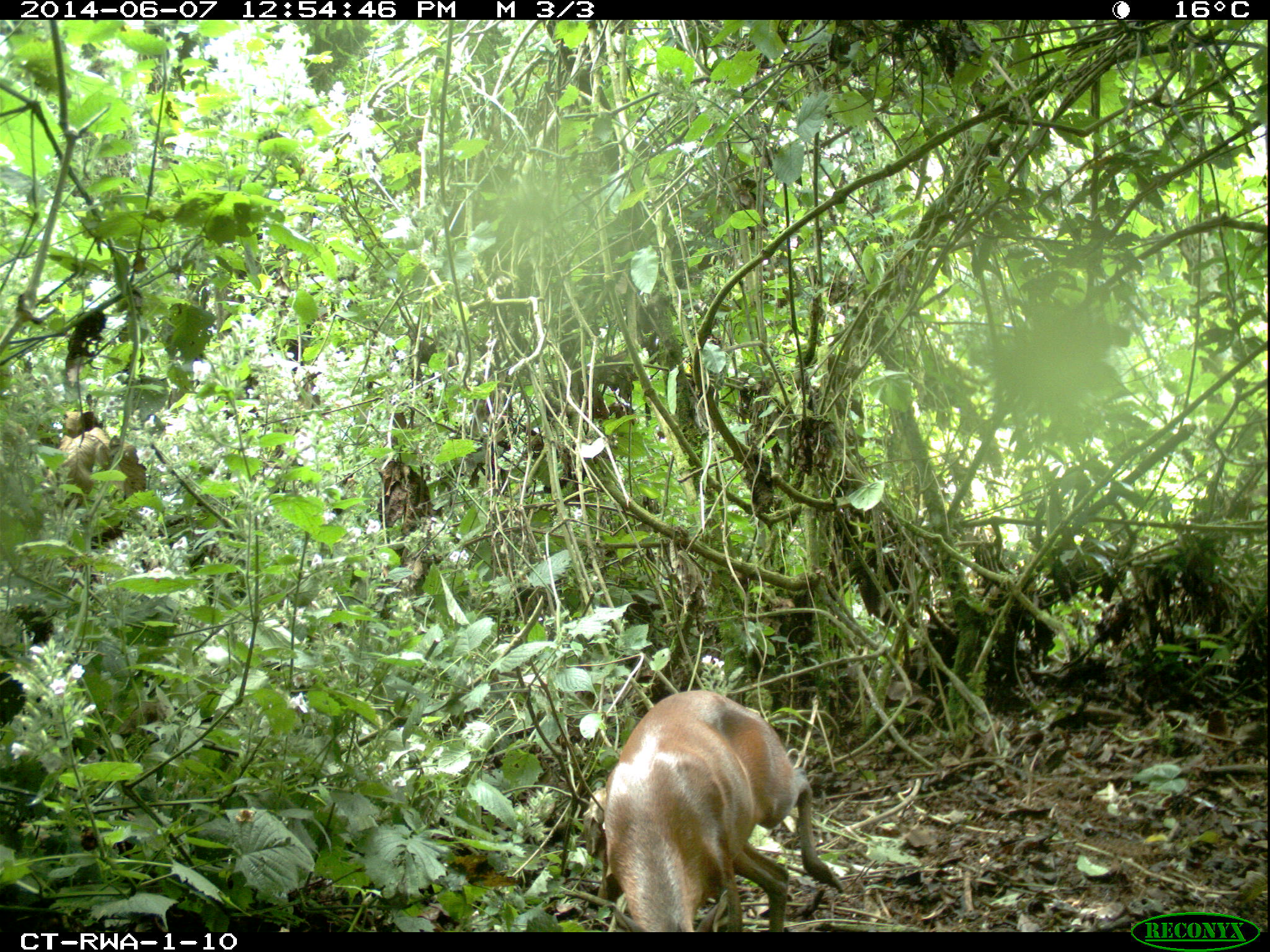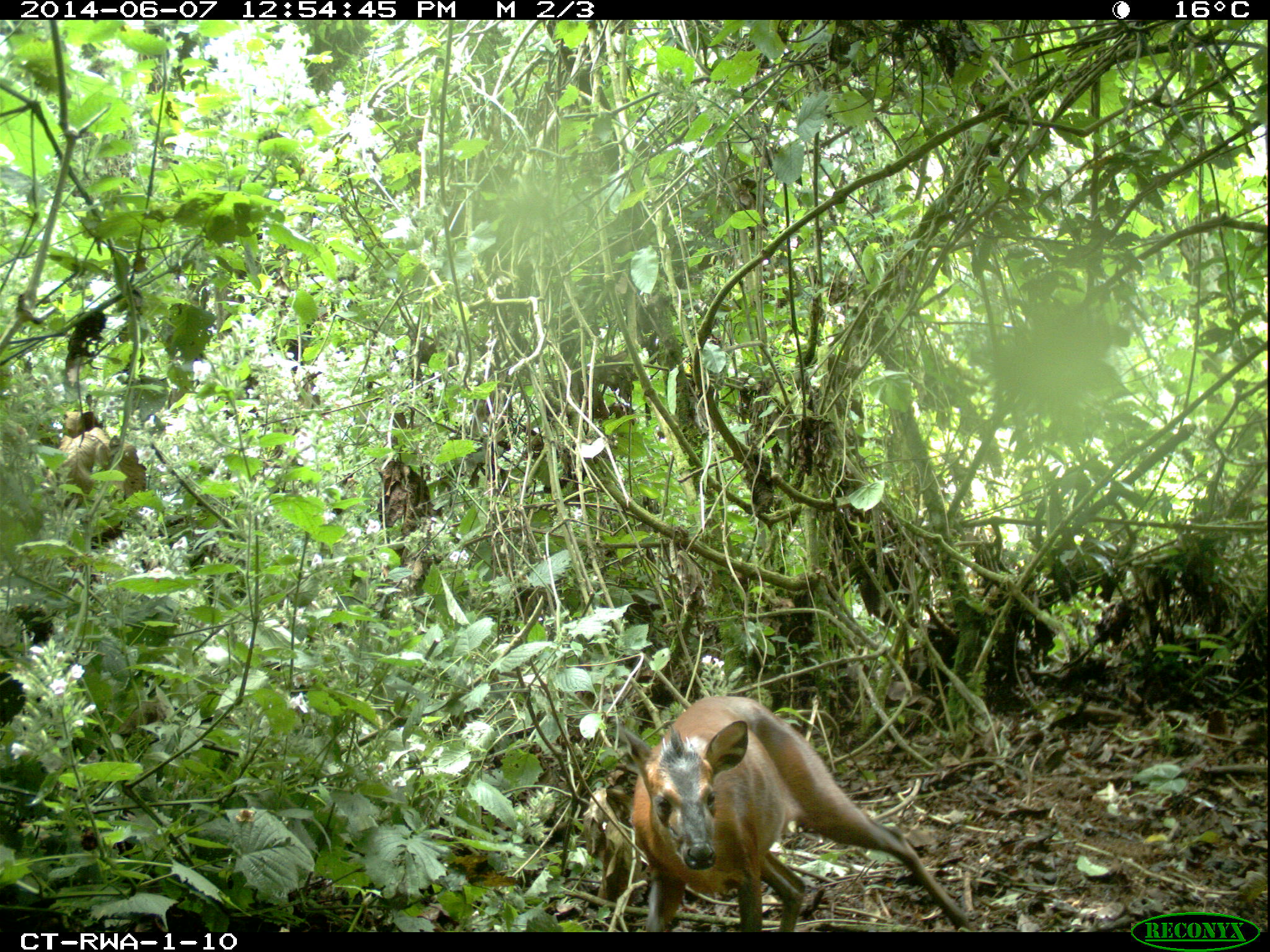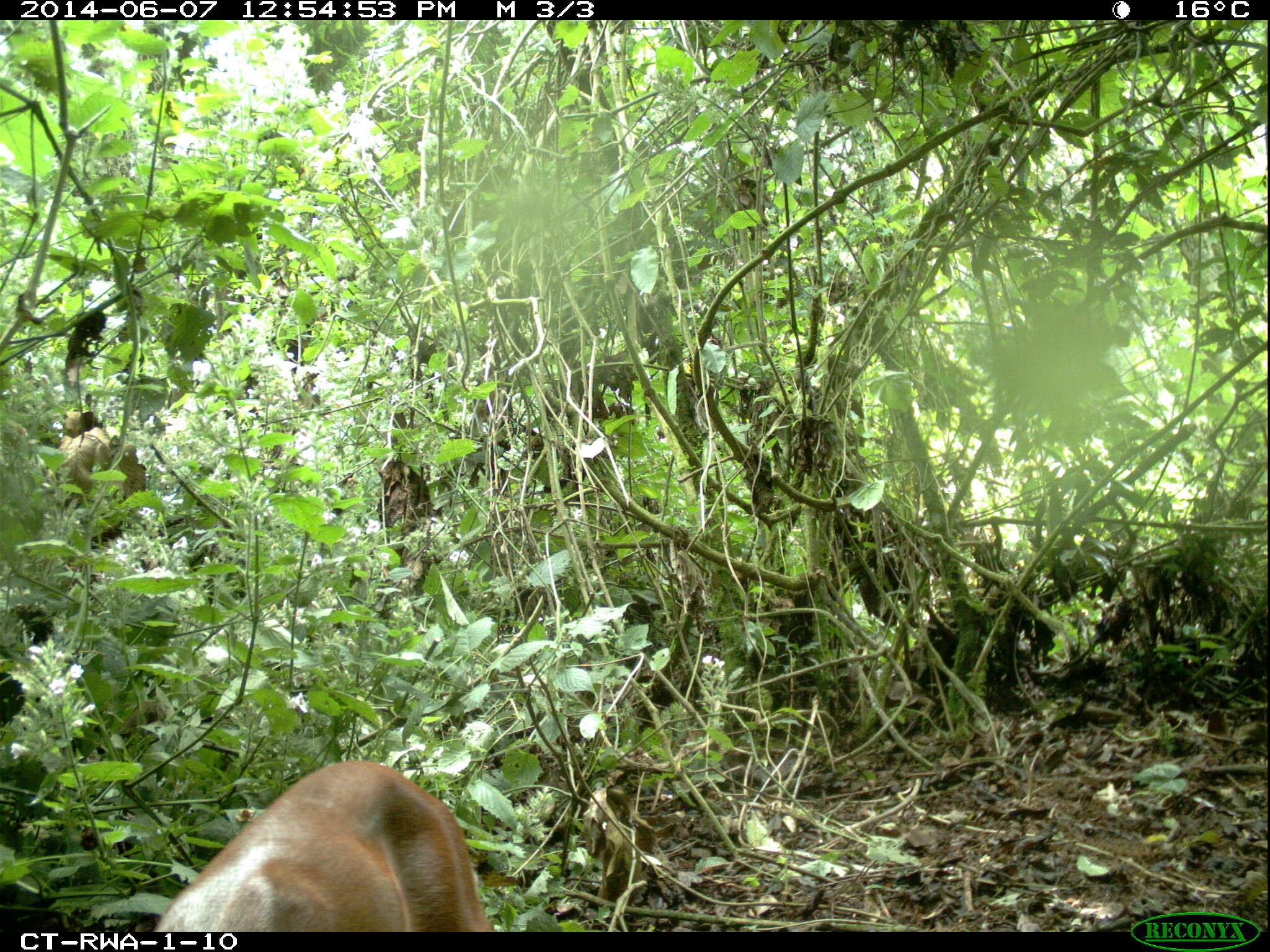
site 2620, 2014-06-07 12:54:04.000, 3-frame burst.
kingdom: Animalia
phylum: Chordata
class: Mammalia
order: Artiodactyla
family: Bovidae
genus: Cephalophus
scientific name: Cephalophus nigrifrons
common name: black-fronted duiker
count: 1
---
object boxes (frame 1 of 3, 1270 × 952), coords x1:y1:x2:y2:
cephalophus nigrifrons: 603:690:844:932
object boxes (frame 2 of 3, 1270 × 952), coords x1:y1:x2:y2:
cephalophus nigrifrons: 624:696:970:931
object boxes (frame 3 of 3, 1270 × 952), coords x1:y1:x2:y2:
cephalophus nigrifrons: 156:760:498:929